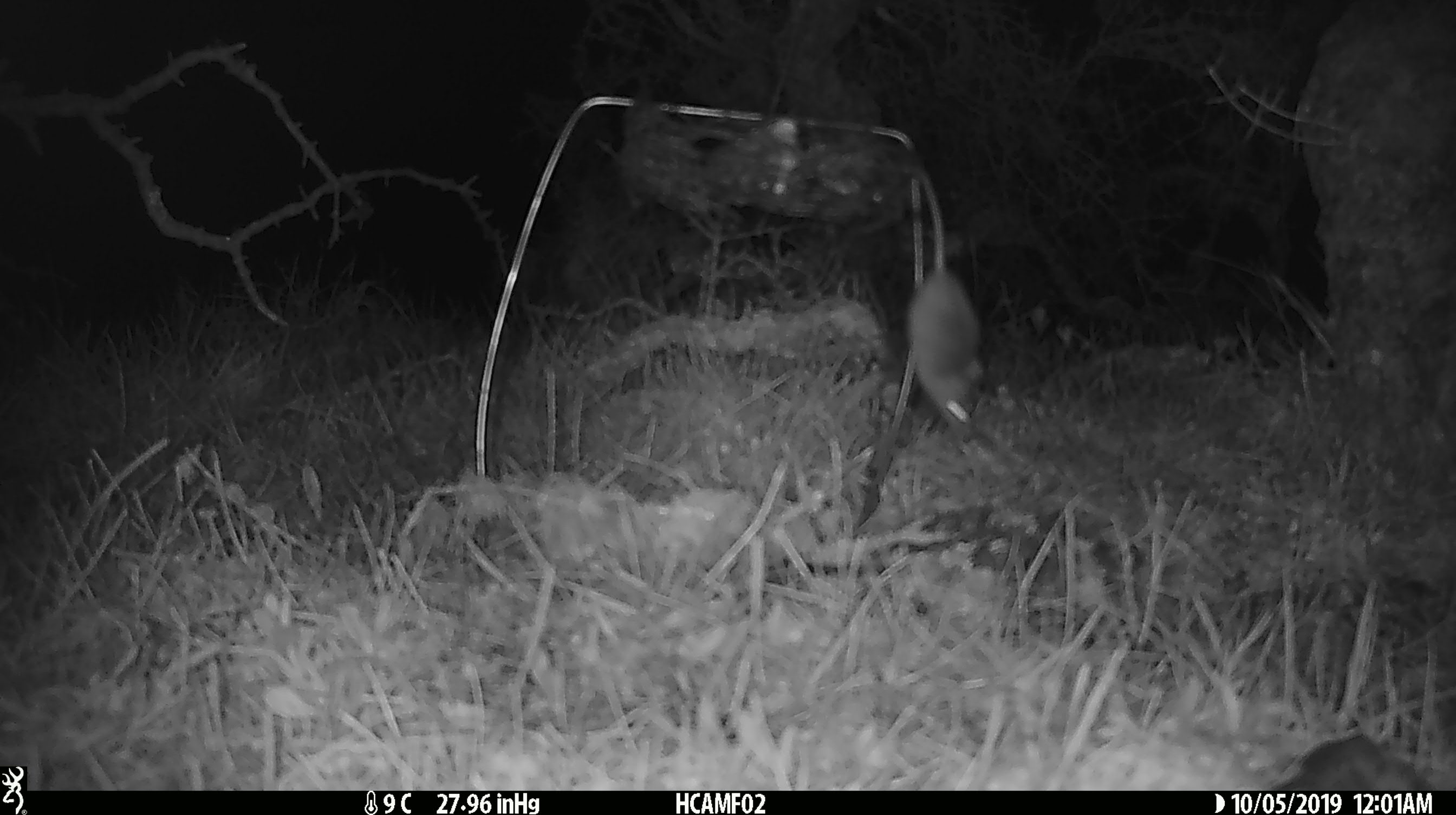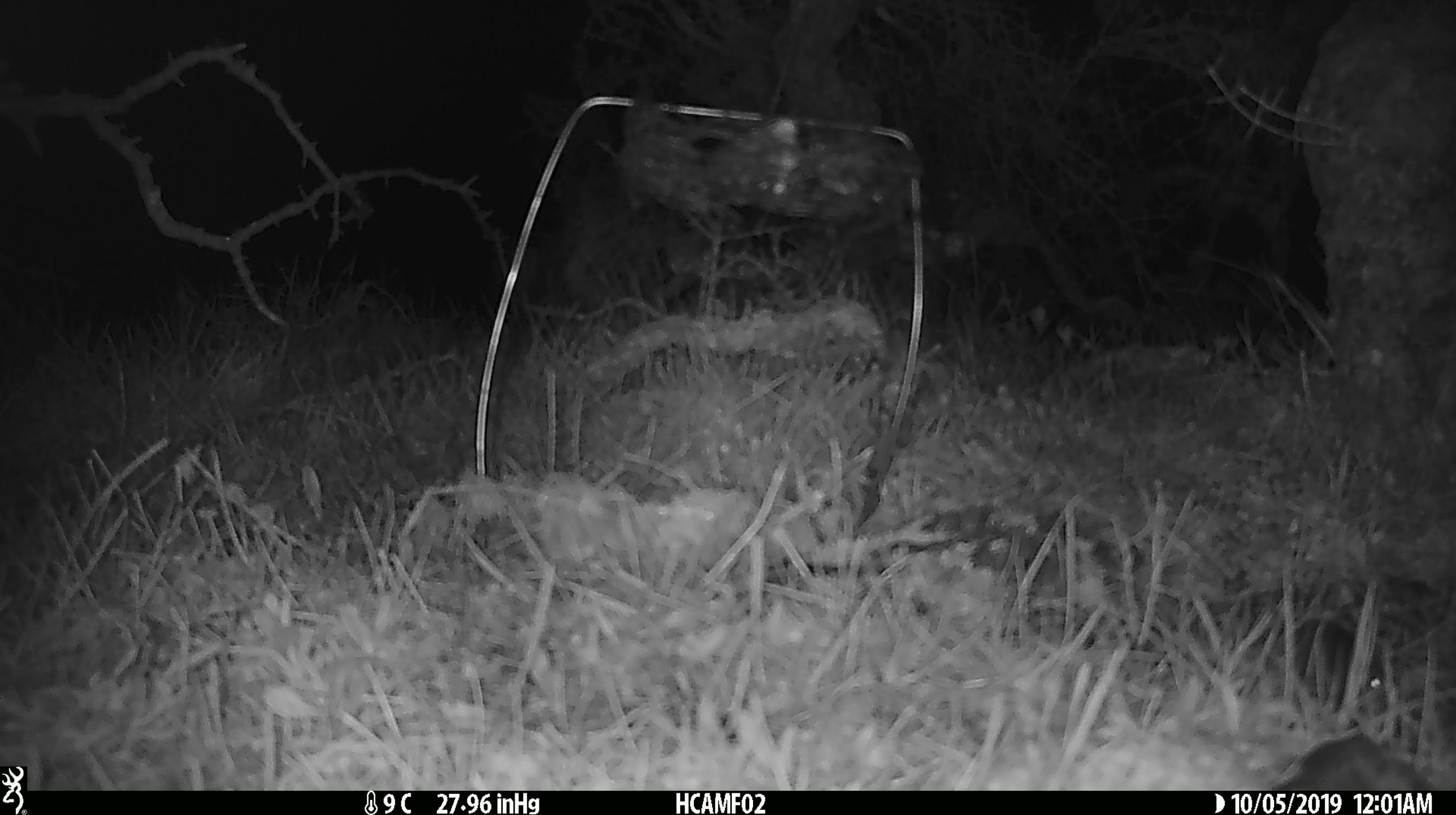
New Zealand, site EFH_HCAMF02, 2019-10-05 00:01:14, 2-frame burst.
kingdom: Animalia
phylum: Chordata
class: Mammalia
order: Rodentia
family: Muridae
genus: Mus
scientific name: Mus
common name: mouse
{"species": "mouse (Mus)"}